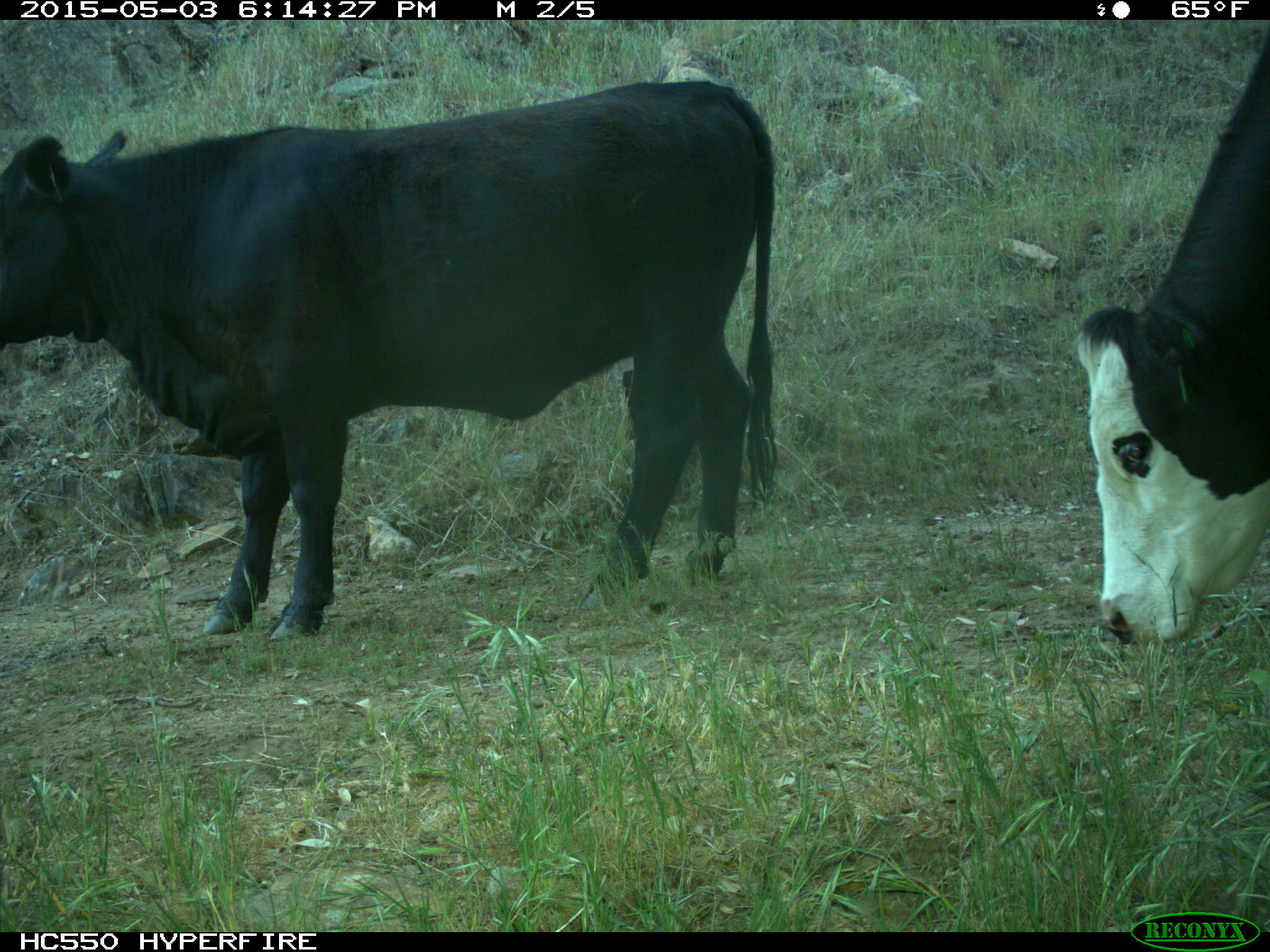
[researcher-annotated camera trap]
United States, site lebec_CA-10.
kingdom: Animalia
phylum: Chordata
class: Mammalia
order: Artiodactyla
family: Bovidae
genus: Bos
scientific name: Bos taurus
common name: domestic cow